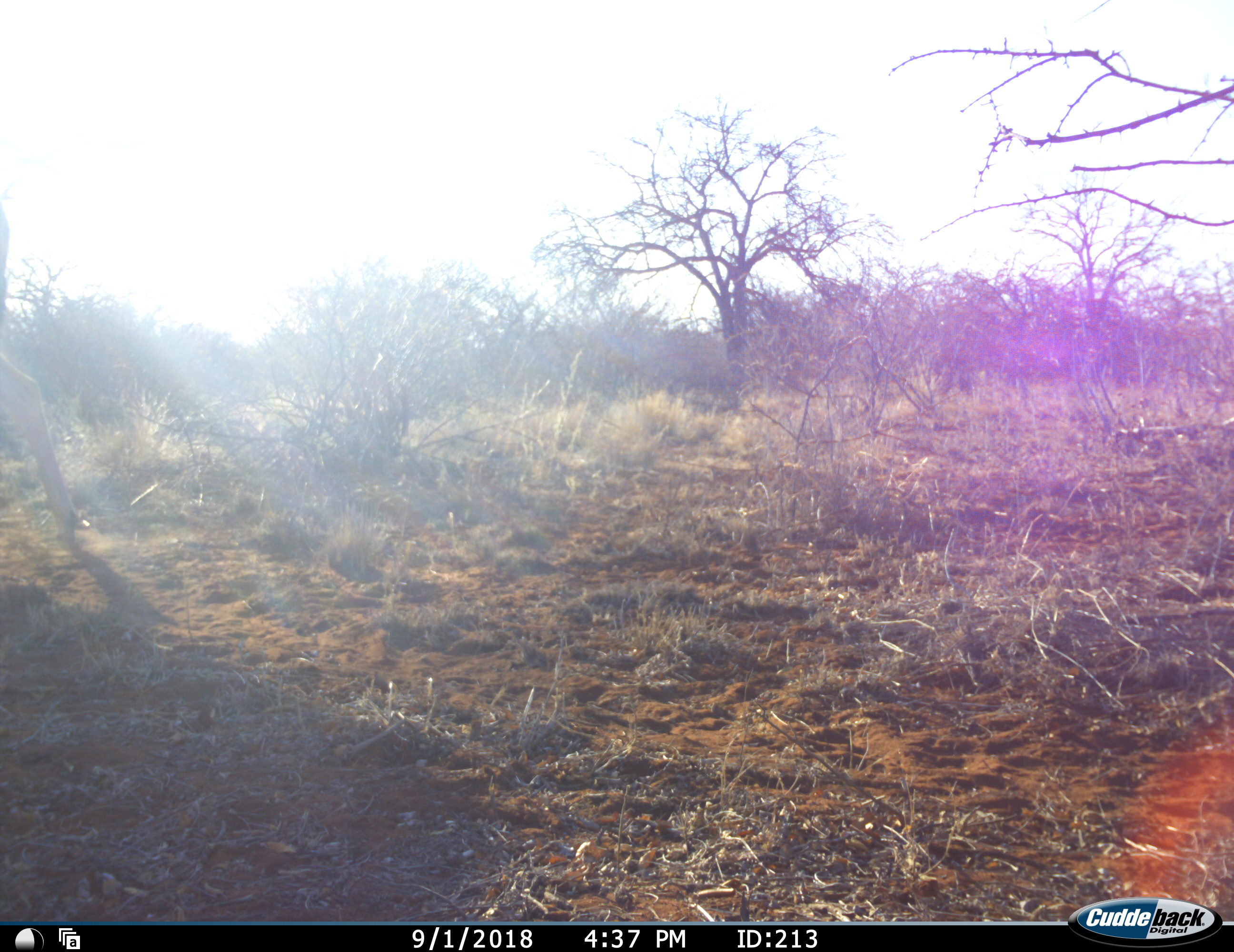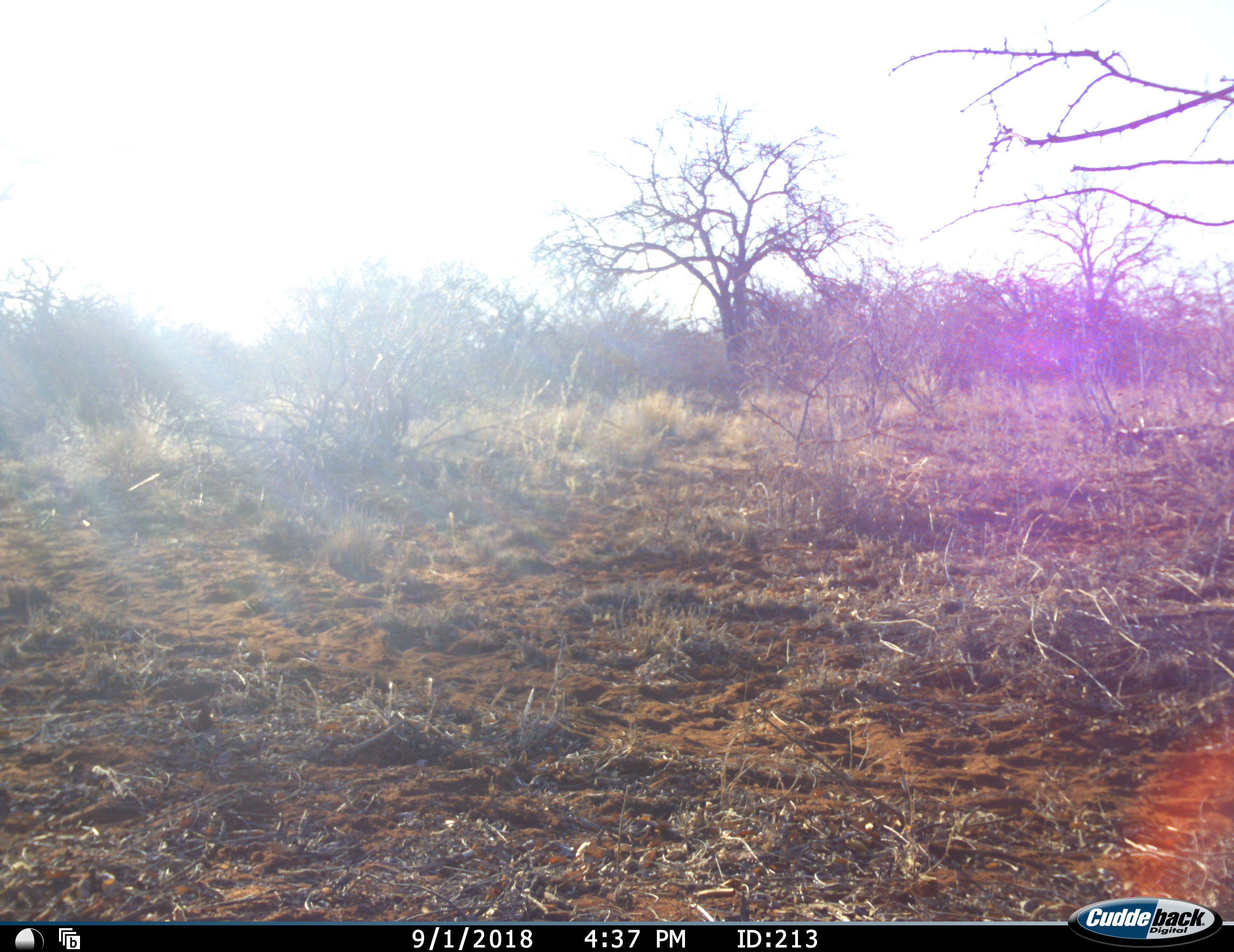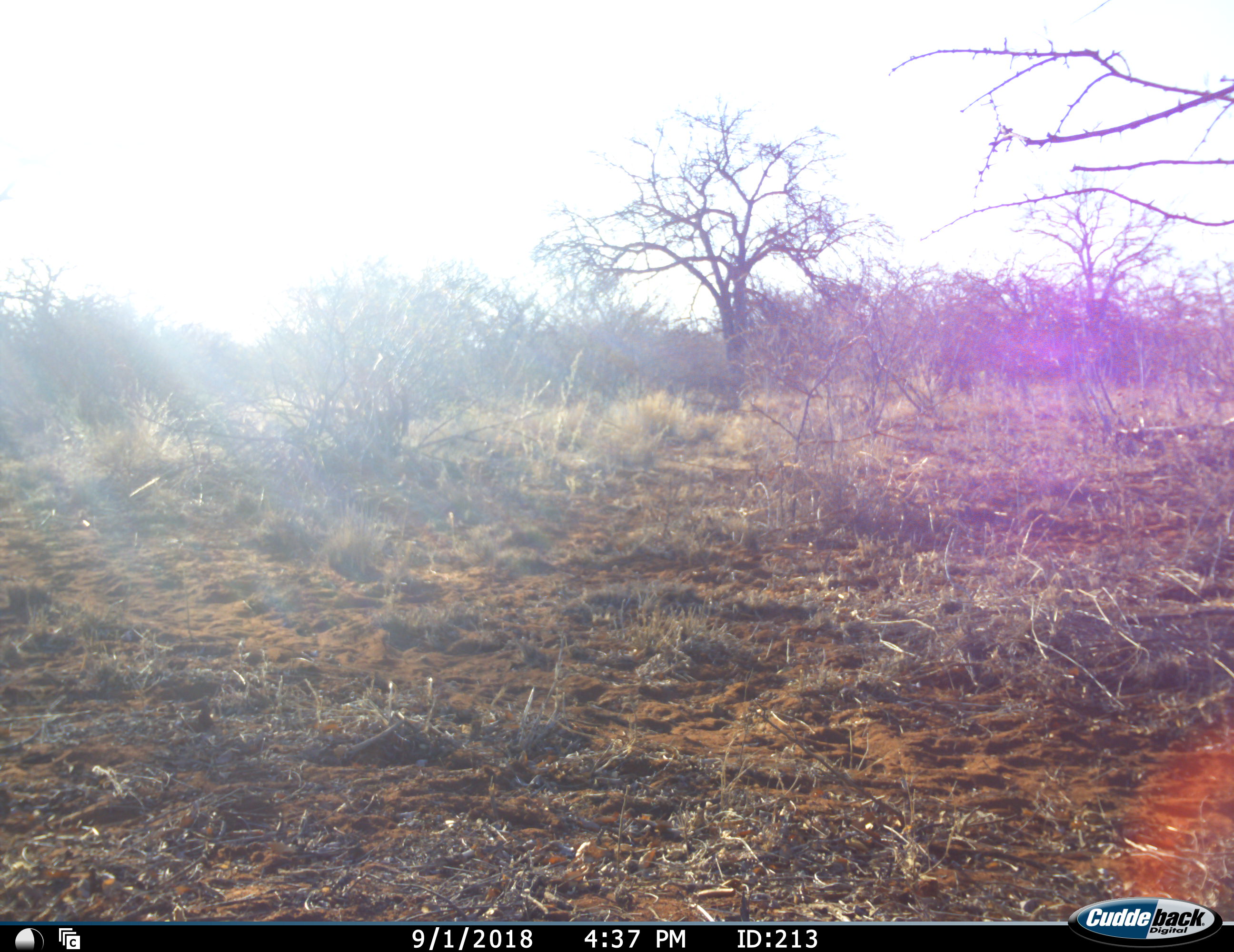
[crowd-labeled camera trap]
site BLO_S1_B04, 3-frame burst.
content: unidentified animal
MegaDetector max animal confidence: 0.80